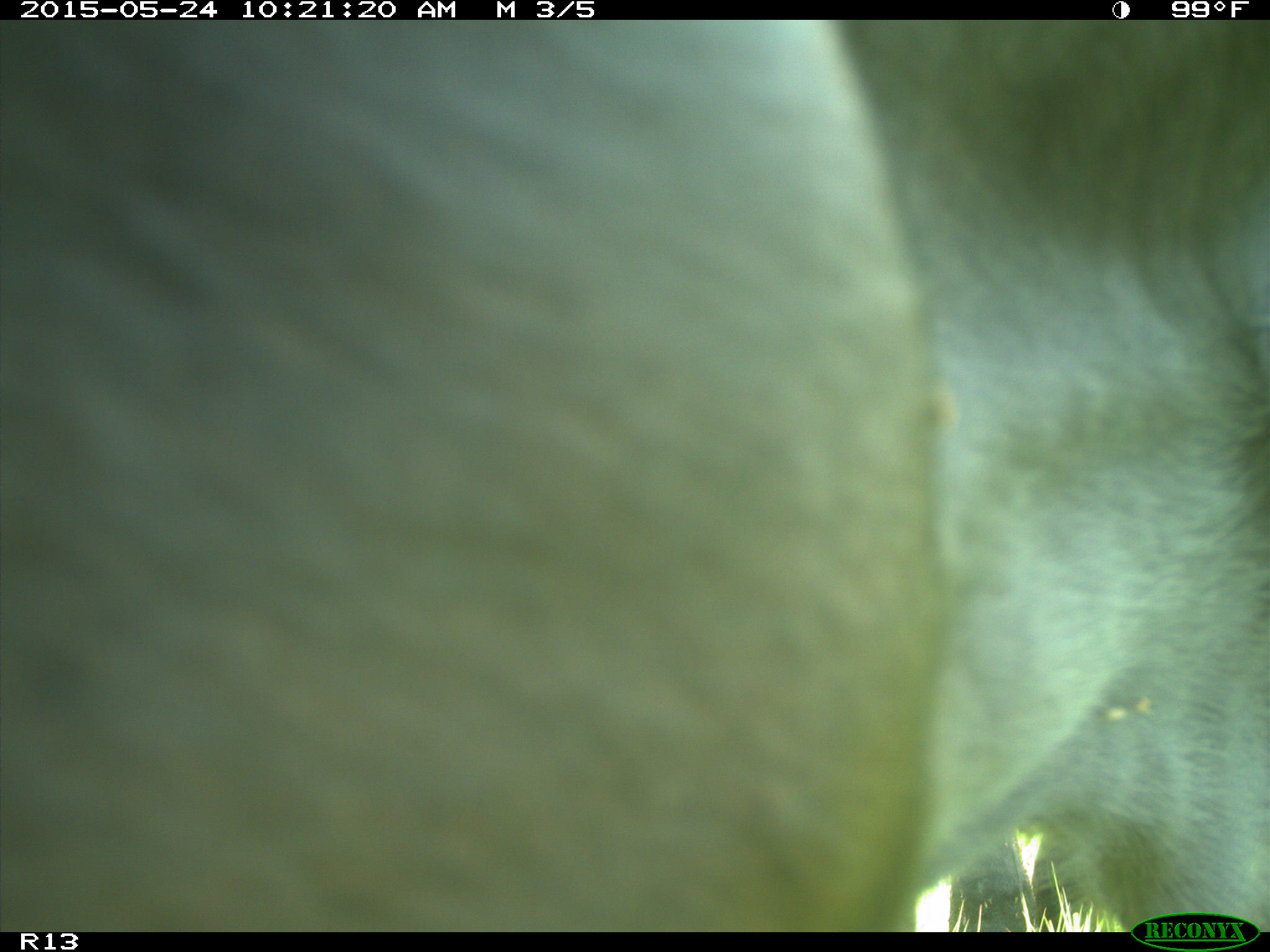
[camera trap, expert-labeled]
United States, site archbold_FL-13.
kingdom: Animalia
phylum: Chordata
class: Mammalia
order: Artiodactyla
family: Bovidae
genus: Bos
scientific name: Bos taurus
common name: domestic cow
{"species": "Bos taurus (domestic cow)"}